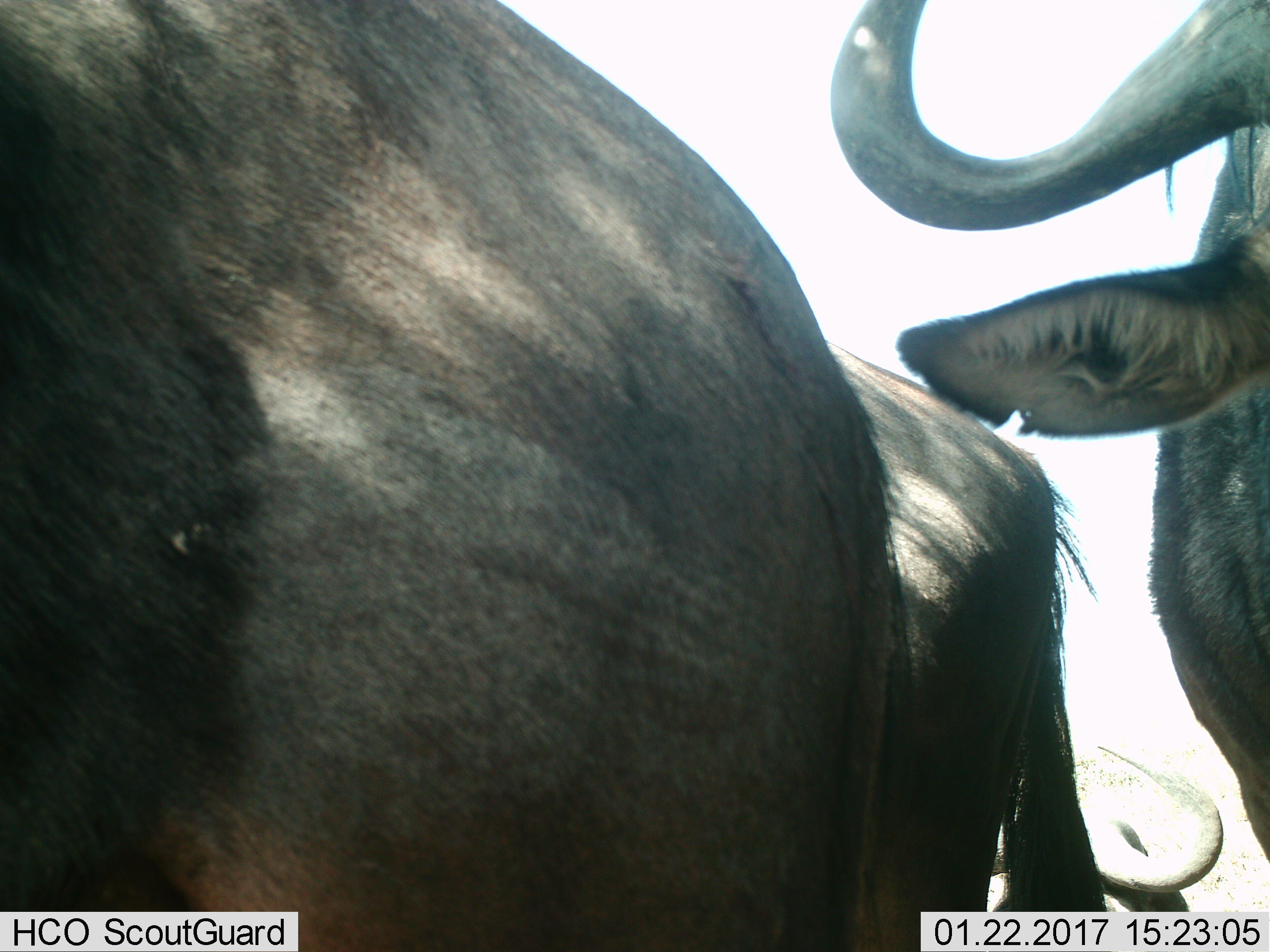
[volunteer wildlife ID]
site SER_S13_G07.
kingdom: Animalia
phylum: Chordata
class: Mammalia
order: Artiodactyla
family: Bovidae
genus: Connochaetes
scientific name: Connochaetes taurinus taurinus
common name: blue wildebeest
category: wildebeestblue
Wildebeestblue (blue wildebeest) (Connochaetes taurinus taurinus), count 3. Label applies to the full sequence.